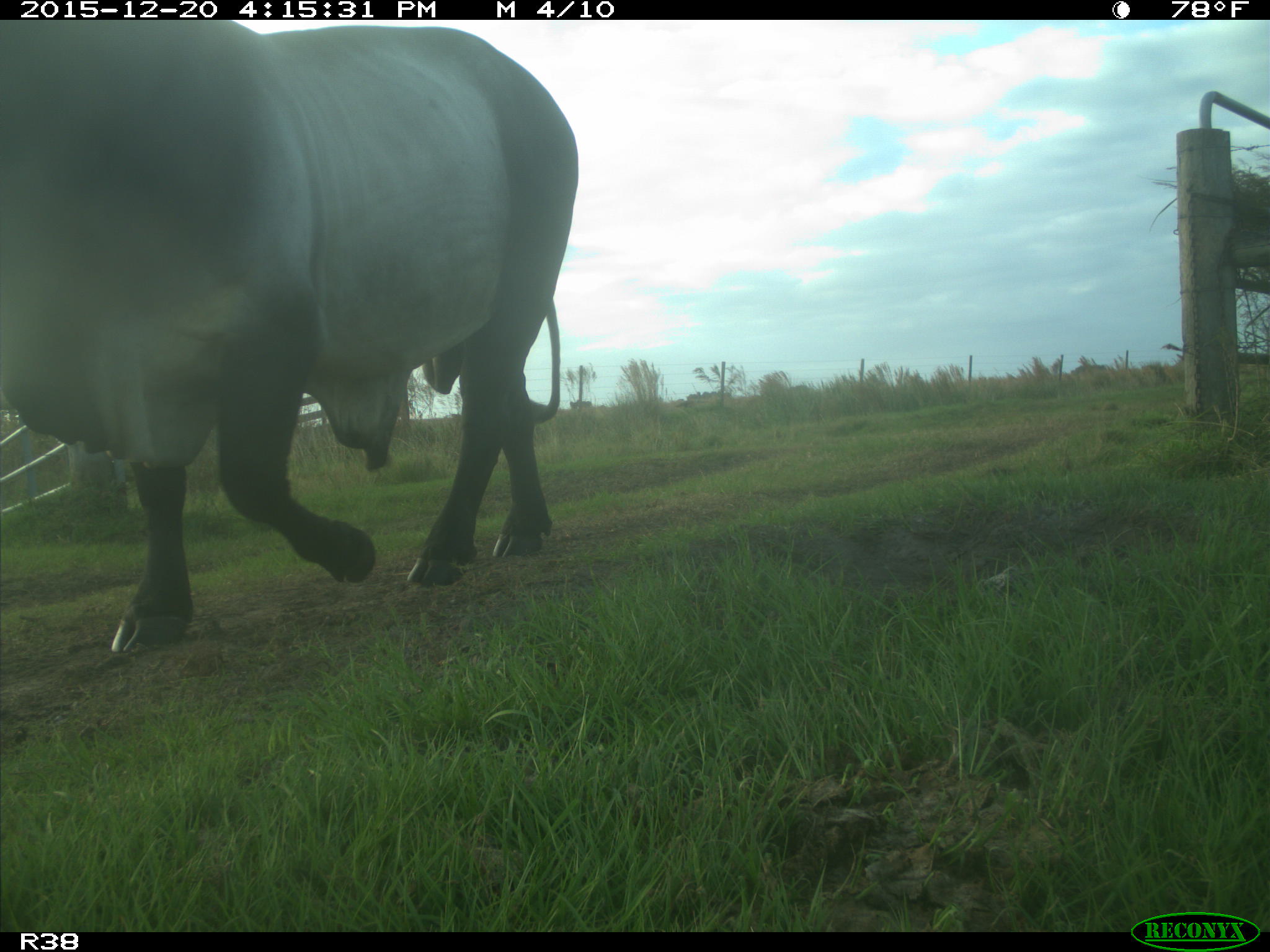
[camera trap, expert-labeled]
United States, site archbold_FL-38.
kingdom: Animalia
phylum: Chordata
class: Mammalia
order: Artiodactyla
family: Bovidae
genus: Bos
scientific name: Bos taurus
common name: domestic cow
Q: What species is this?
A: Bos taurus (domestic cow).